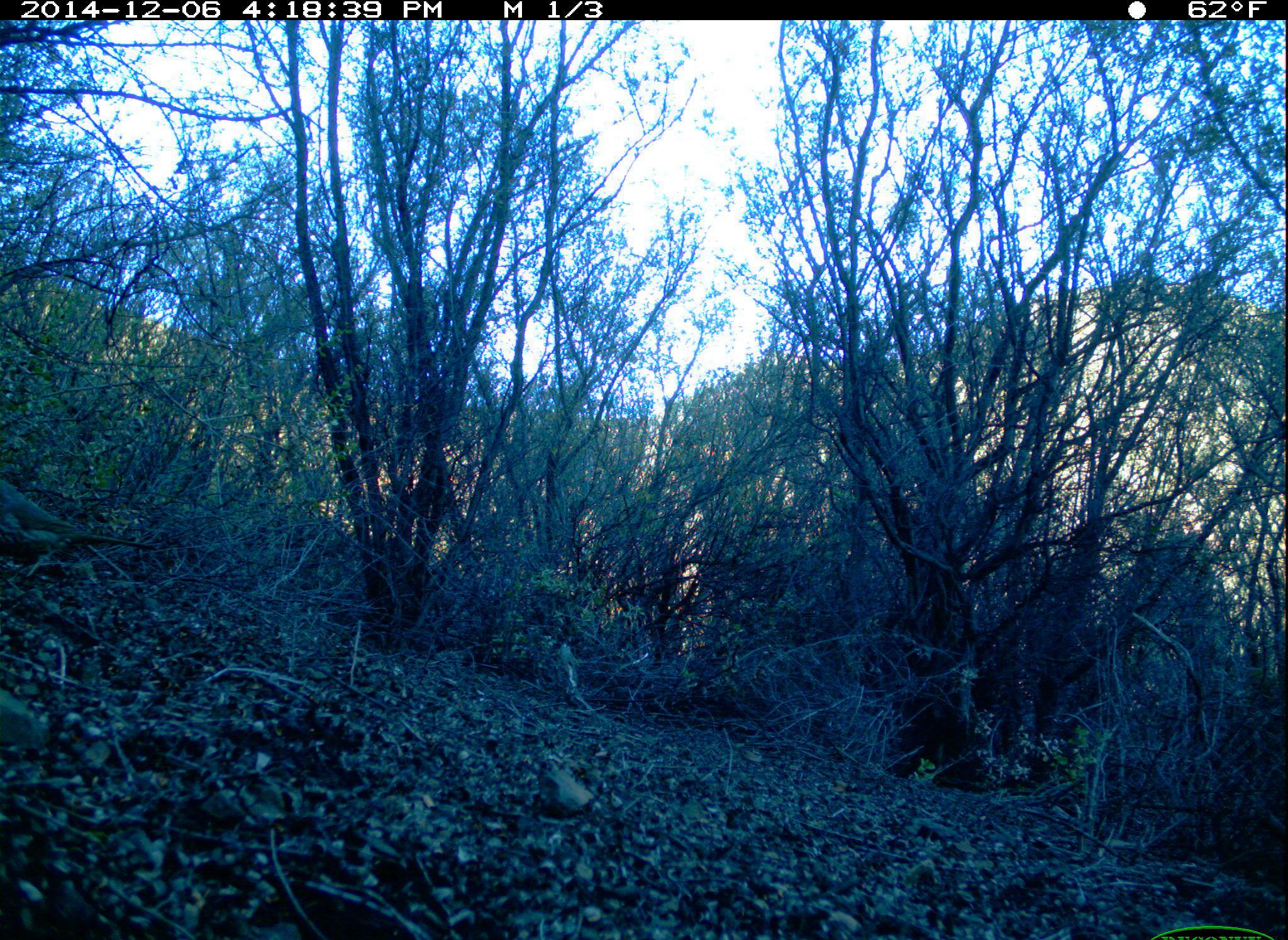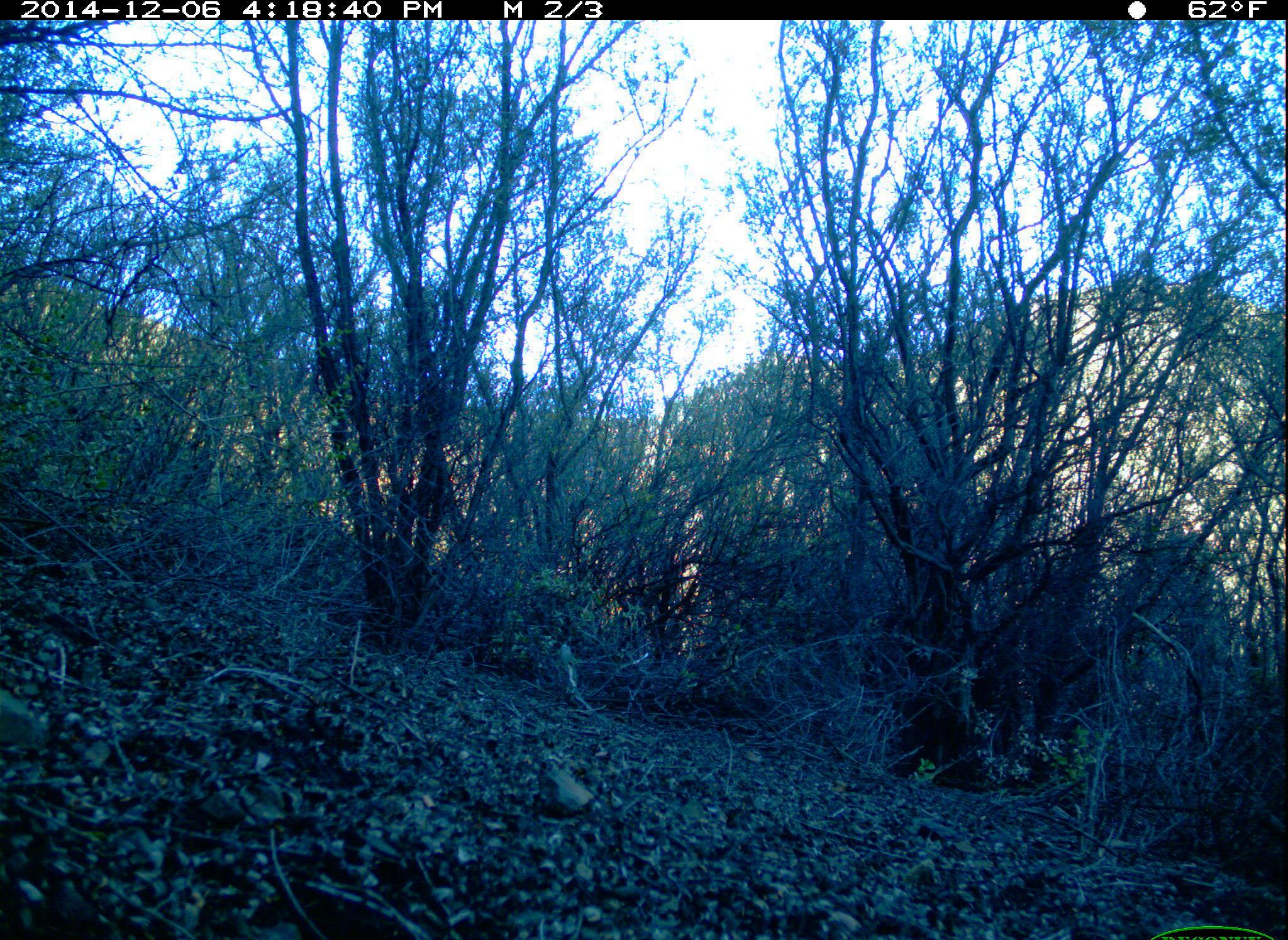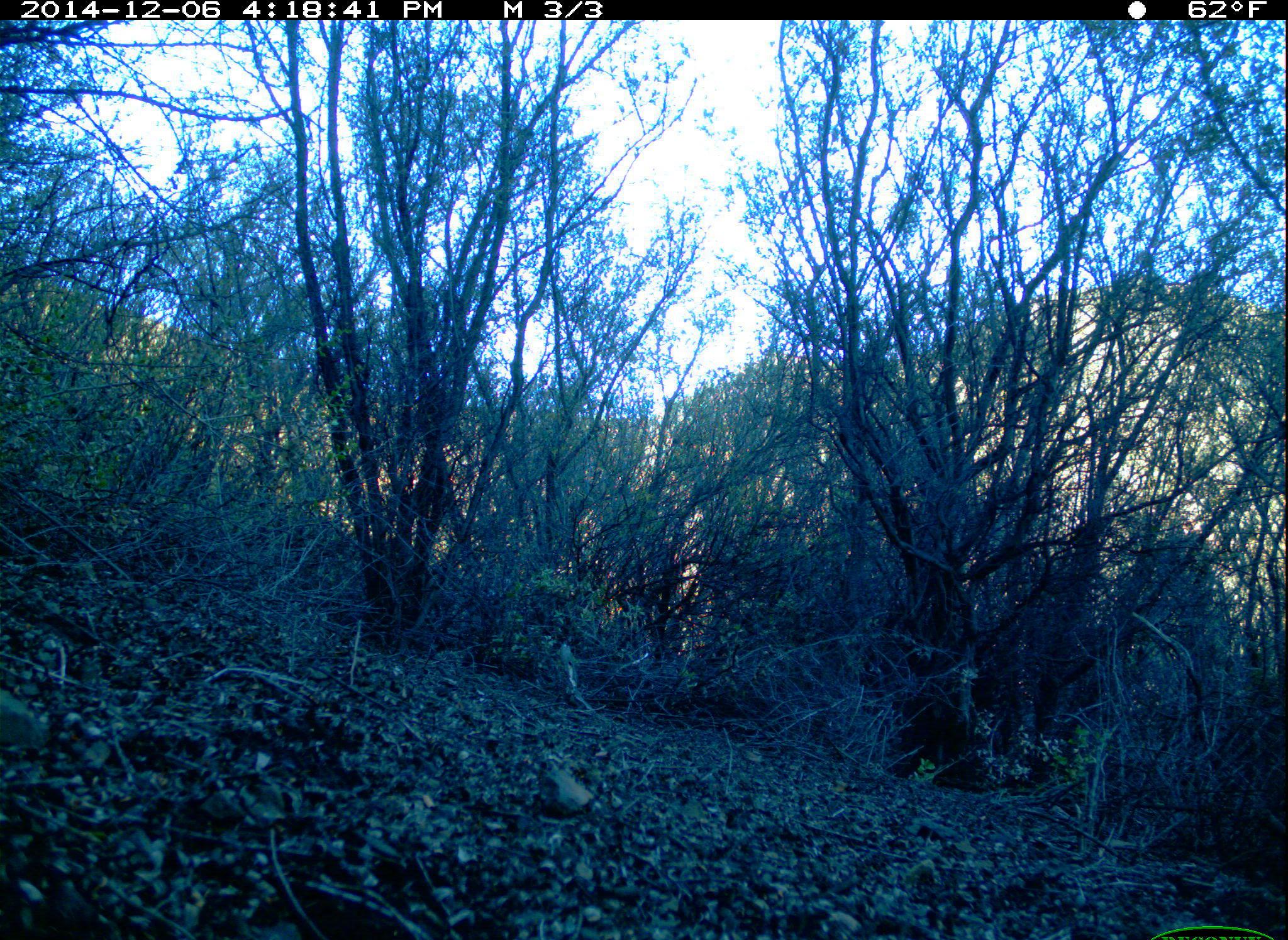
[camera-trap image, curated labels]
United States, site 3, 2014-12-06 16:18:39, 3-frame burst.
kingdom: Animalia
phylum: Chordata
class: Aves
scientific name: Aves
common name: bird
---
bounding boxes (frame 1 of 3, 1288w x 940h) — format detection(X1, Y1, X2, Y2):
bird: detection(0, 473, 160, 588)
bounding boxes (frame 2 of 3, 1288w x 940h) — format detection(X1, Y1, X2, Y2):
bird: detection(0, 509, 53, 531)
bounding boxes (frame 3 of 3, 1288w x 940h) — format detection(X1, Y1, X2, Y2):
bird: detection(0, 534, 24, 568)